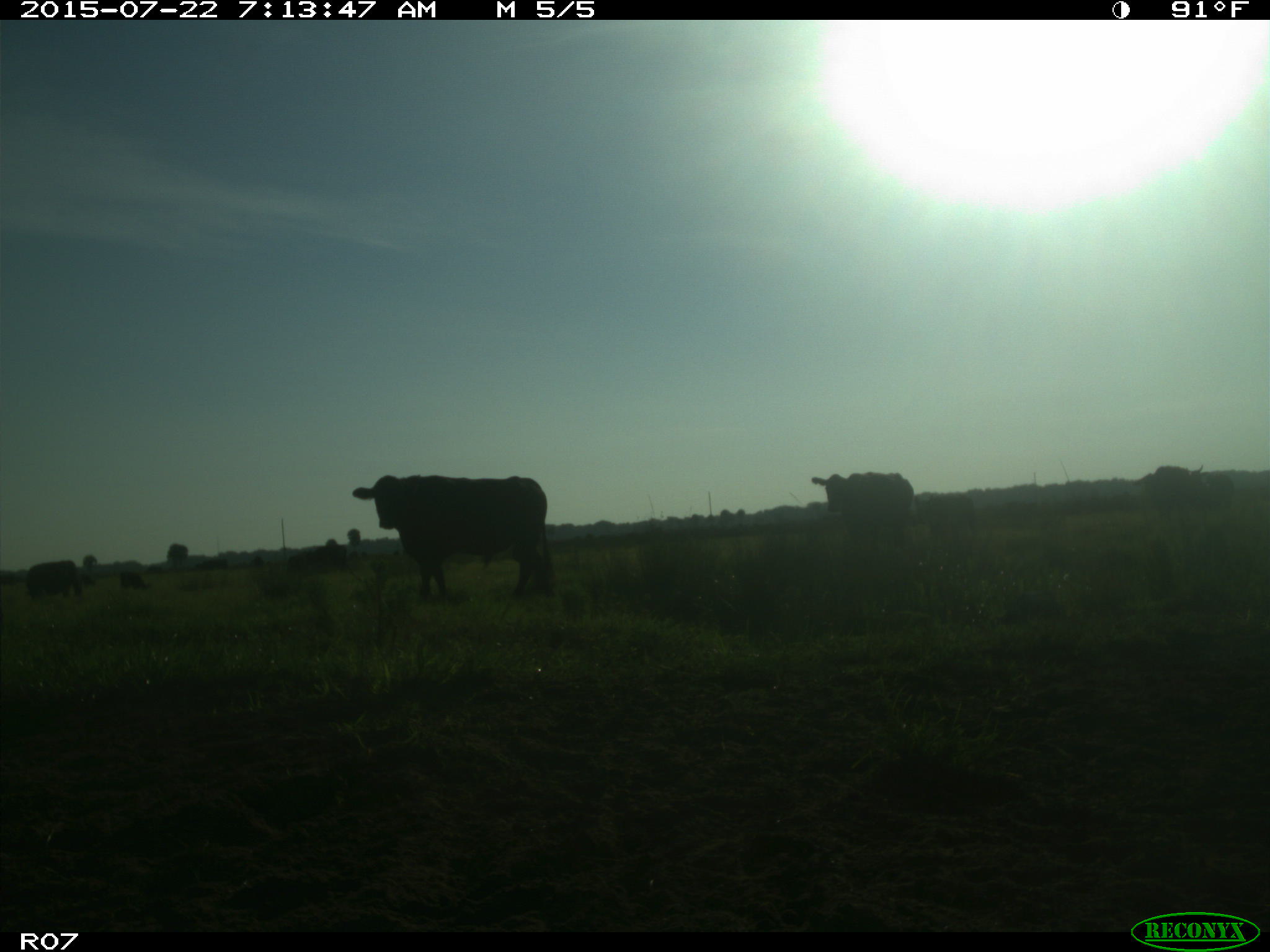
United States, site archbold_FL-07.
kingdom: Animalia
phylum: Chordata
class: Mammalia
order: Artiodactyla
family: Cervidae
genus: Odocoileus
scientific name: Odocoileus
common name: deer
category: unidentified deer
Unidentified deer (deer) (Odocoileus).